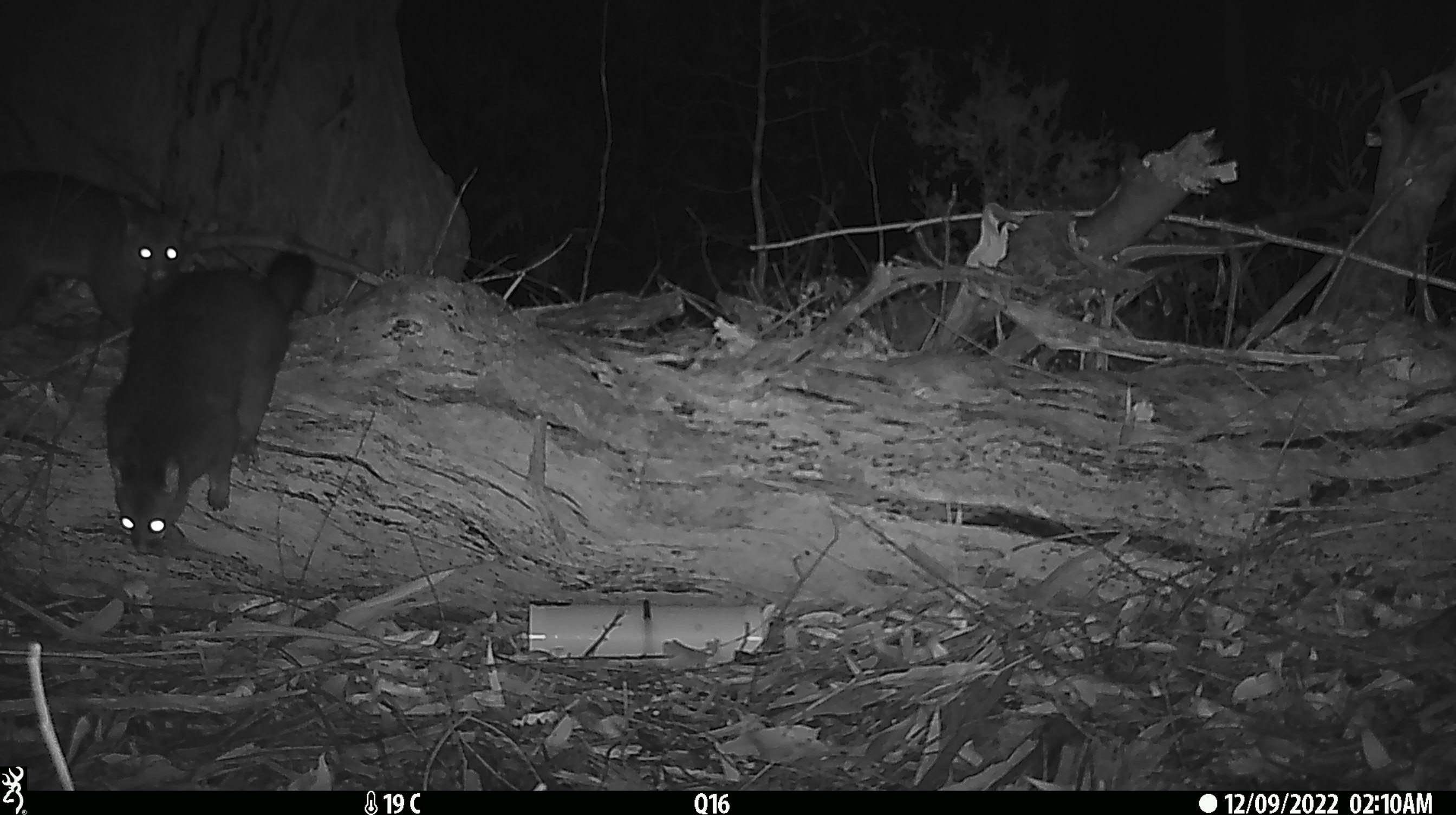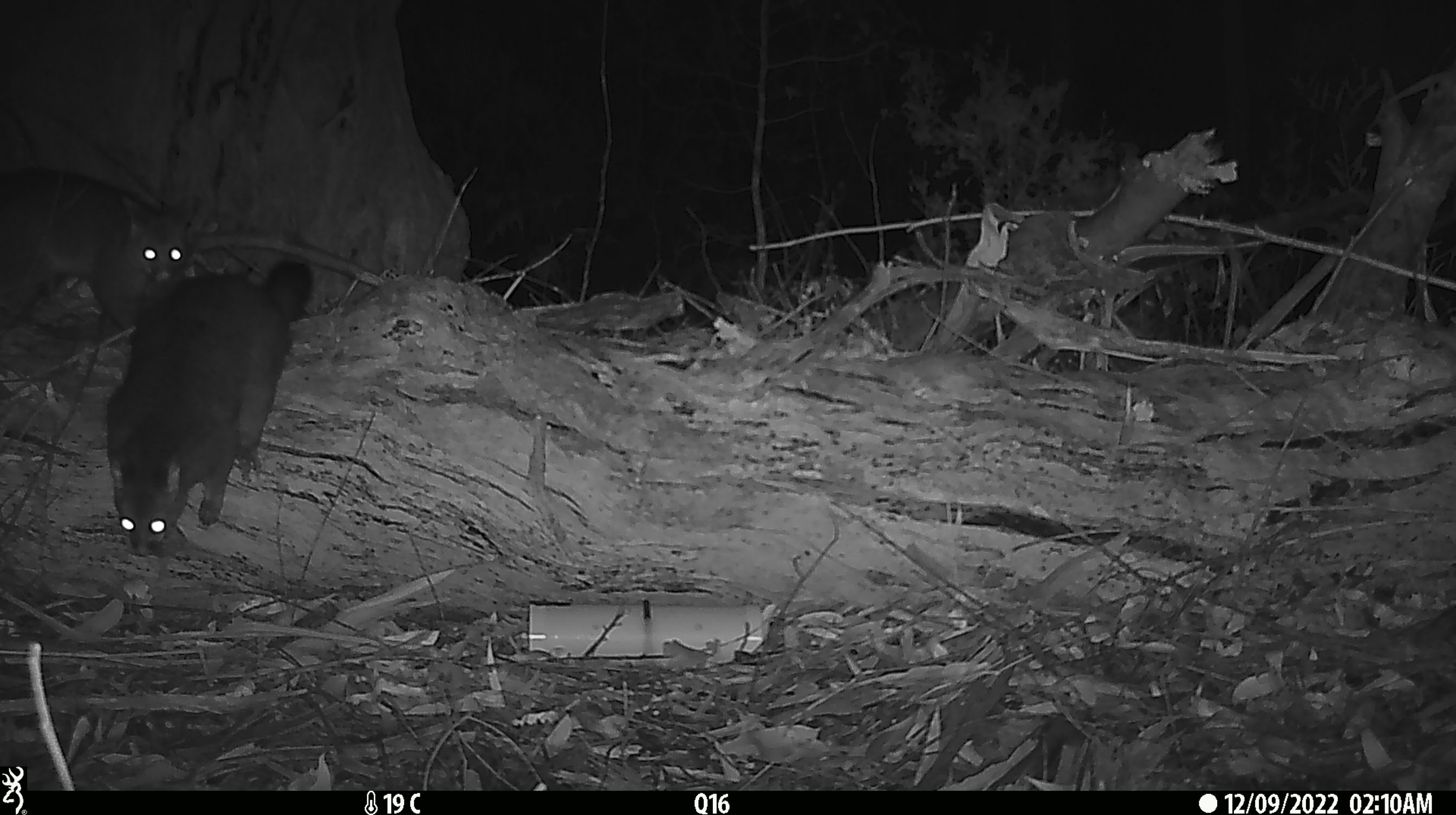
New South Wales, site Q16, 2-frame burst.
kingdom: Animalia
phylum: Chordata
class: Mammalia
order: Diprotodontia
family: Phalangeridae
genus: Trichosurus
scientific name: Trichosurus vulpecula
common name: common brushtail possum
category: possum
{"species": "possum (common brushtail possum) (Trichosurus vulpecula)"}